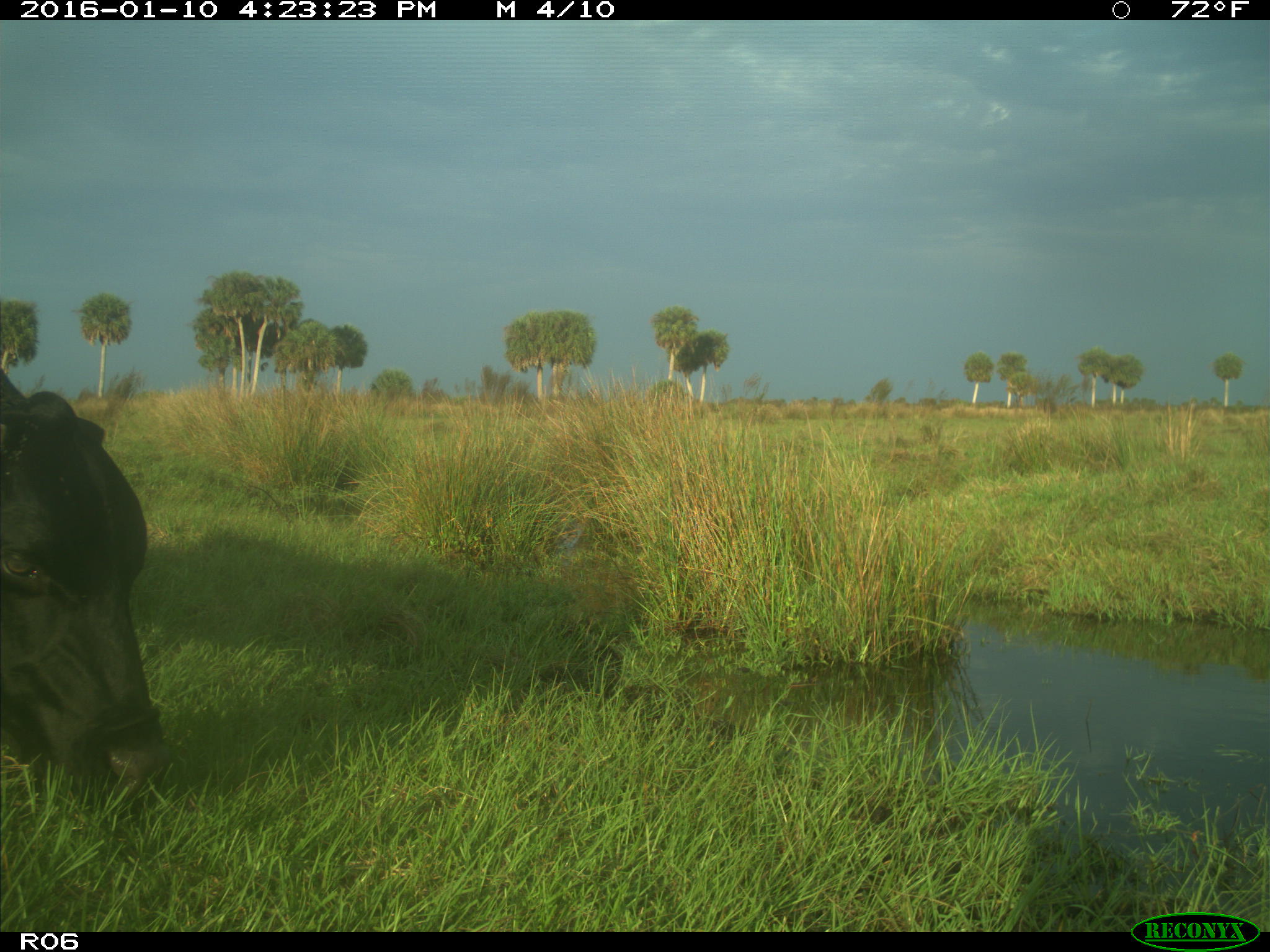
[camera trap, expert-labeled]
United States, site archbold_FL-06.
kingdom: Animalia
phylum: Chordata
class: Mammalia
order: Artiodactyla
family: Bovidae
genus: Bos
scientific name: Bos taurus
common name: domestic cow